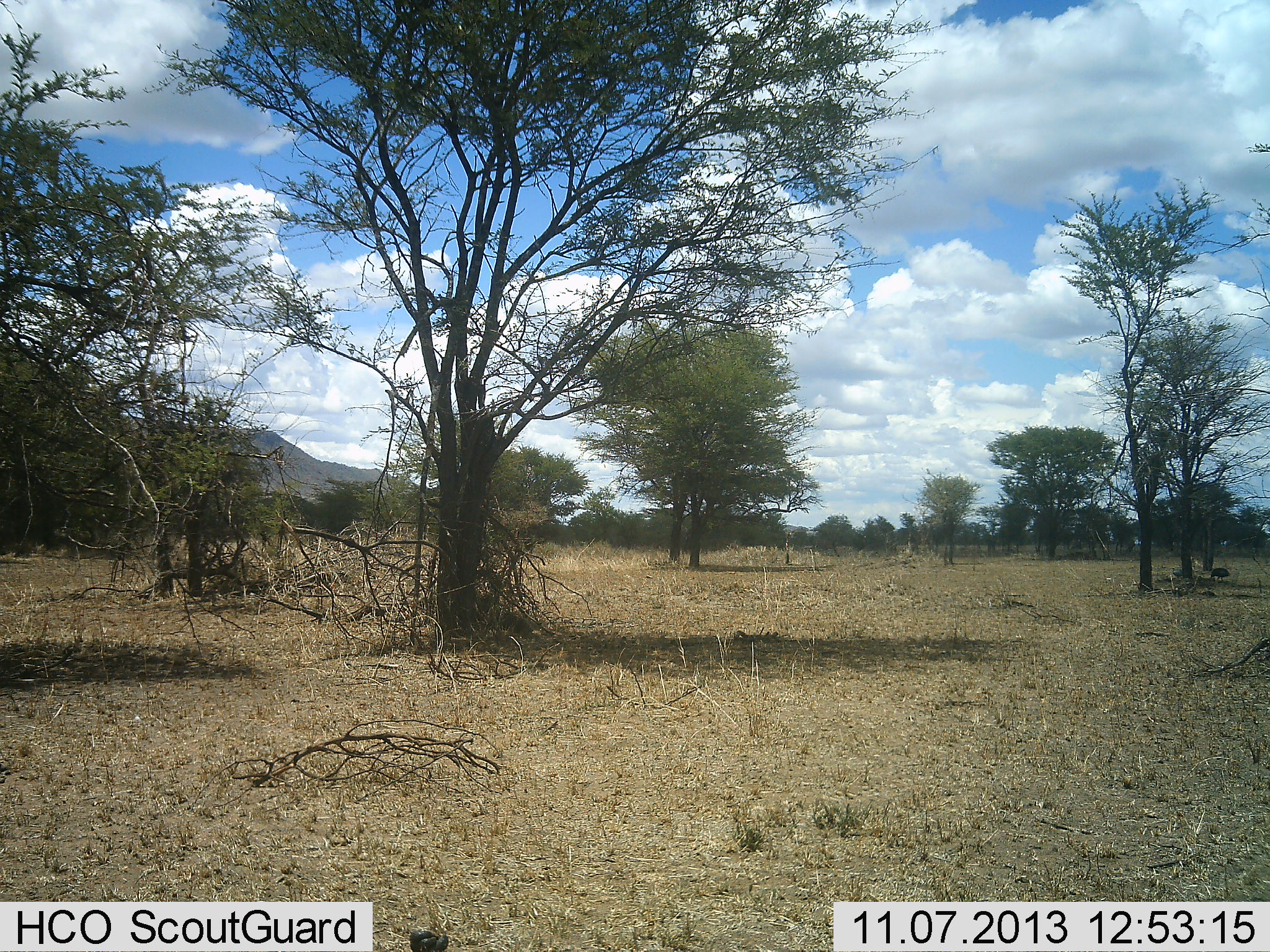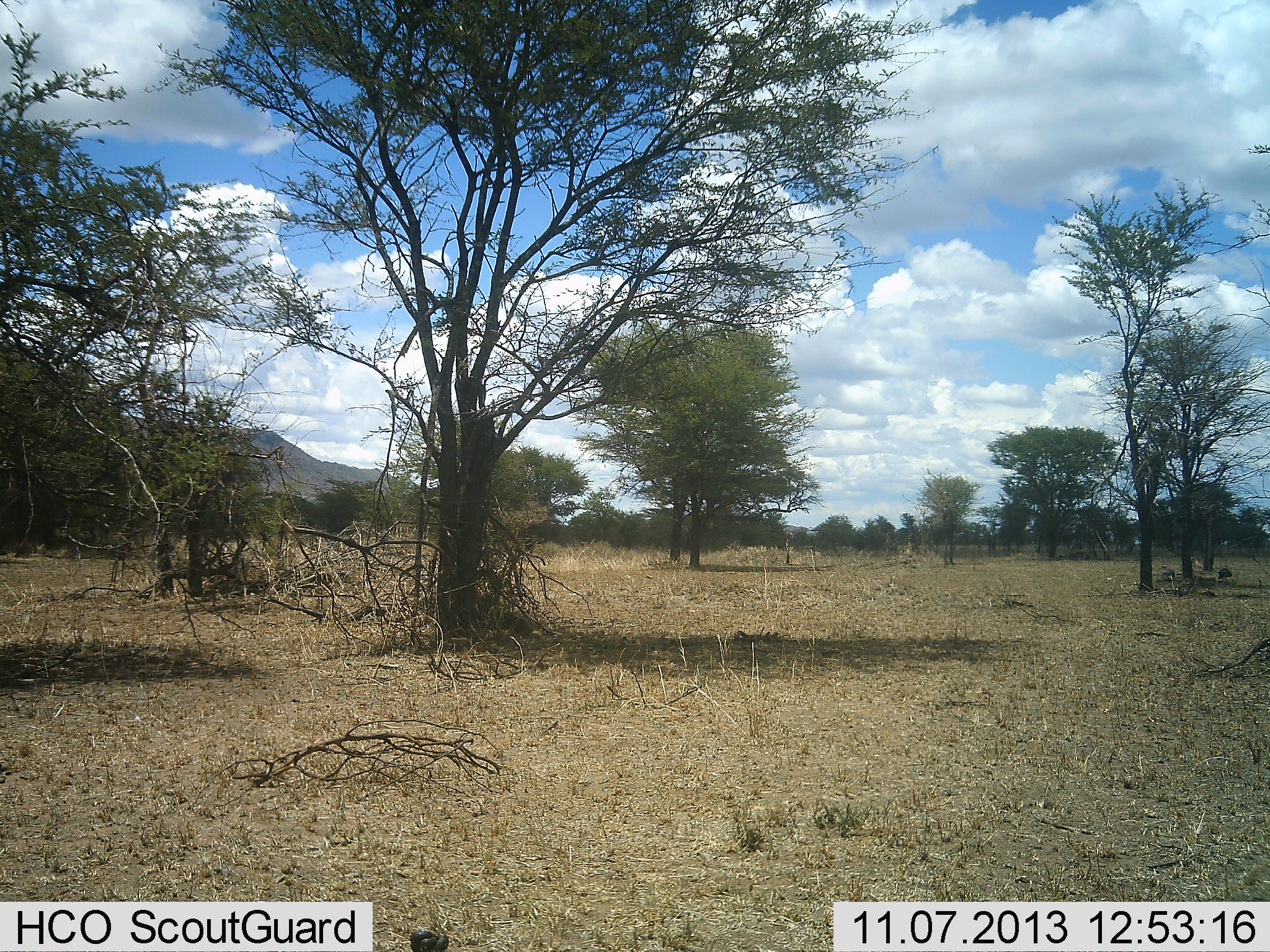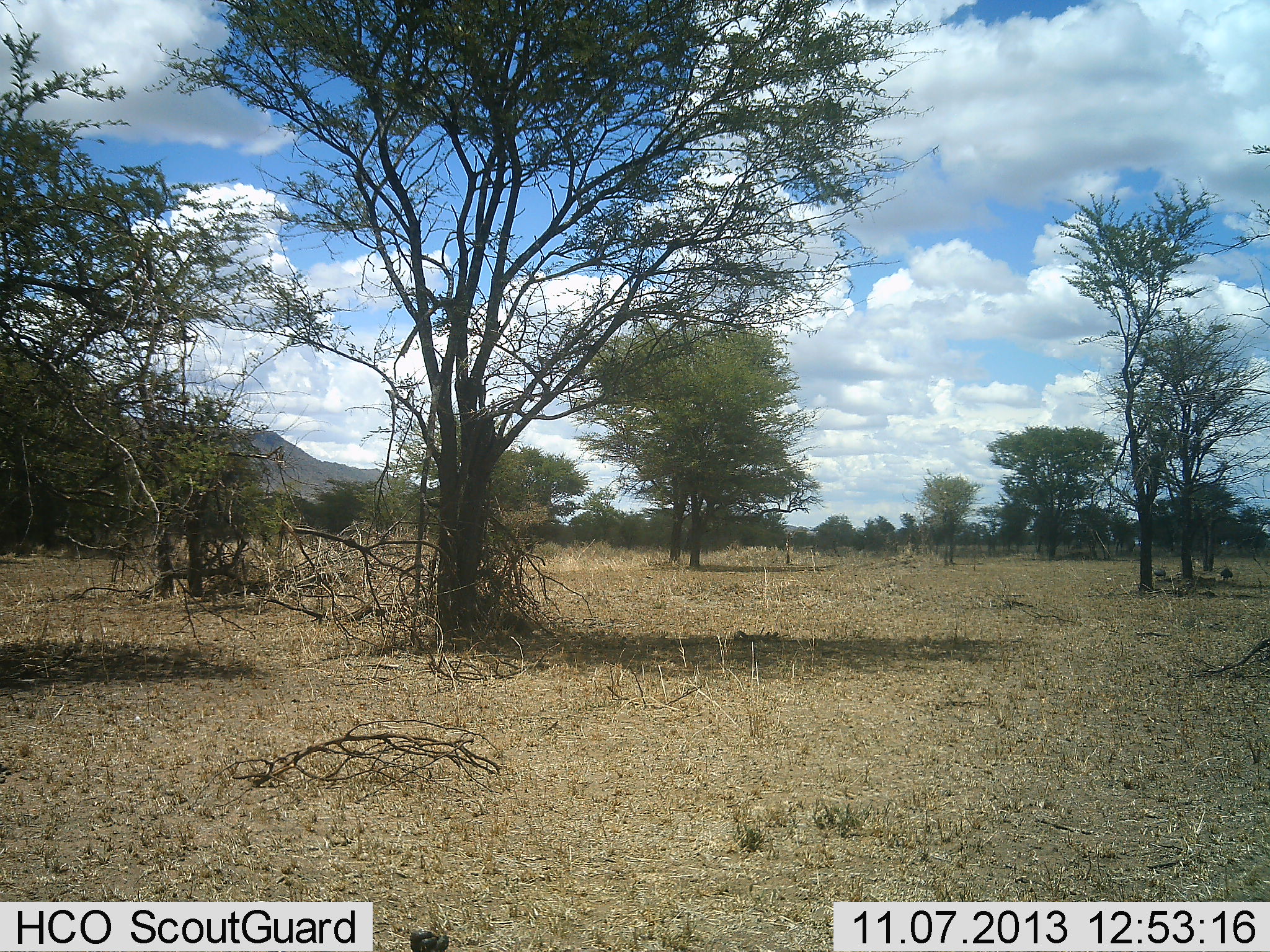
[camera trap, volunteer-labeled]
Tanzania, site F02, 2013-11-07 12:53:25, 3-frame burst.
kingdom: Animalia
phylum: Chordata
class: Mammalia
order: Artiodactyla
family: Suidae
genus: Phacochoerus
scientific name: Phacochoerus africanus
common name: warthog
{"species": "warthog (Phacochoerus africanus)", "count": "2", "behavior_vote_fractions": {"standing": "0%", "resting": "0%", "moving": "83%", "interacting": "0%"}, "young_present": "0%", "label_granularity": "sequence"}